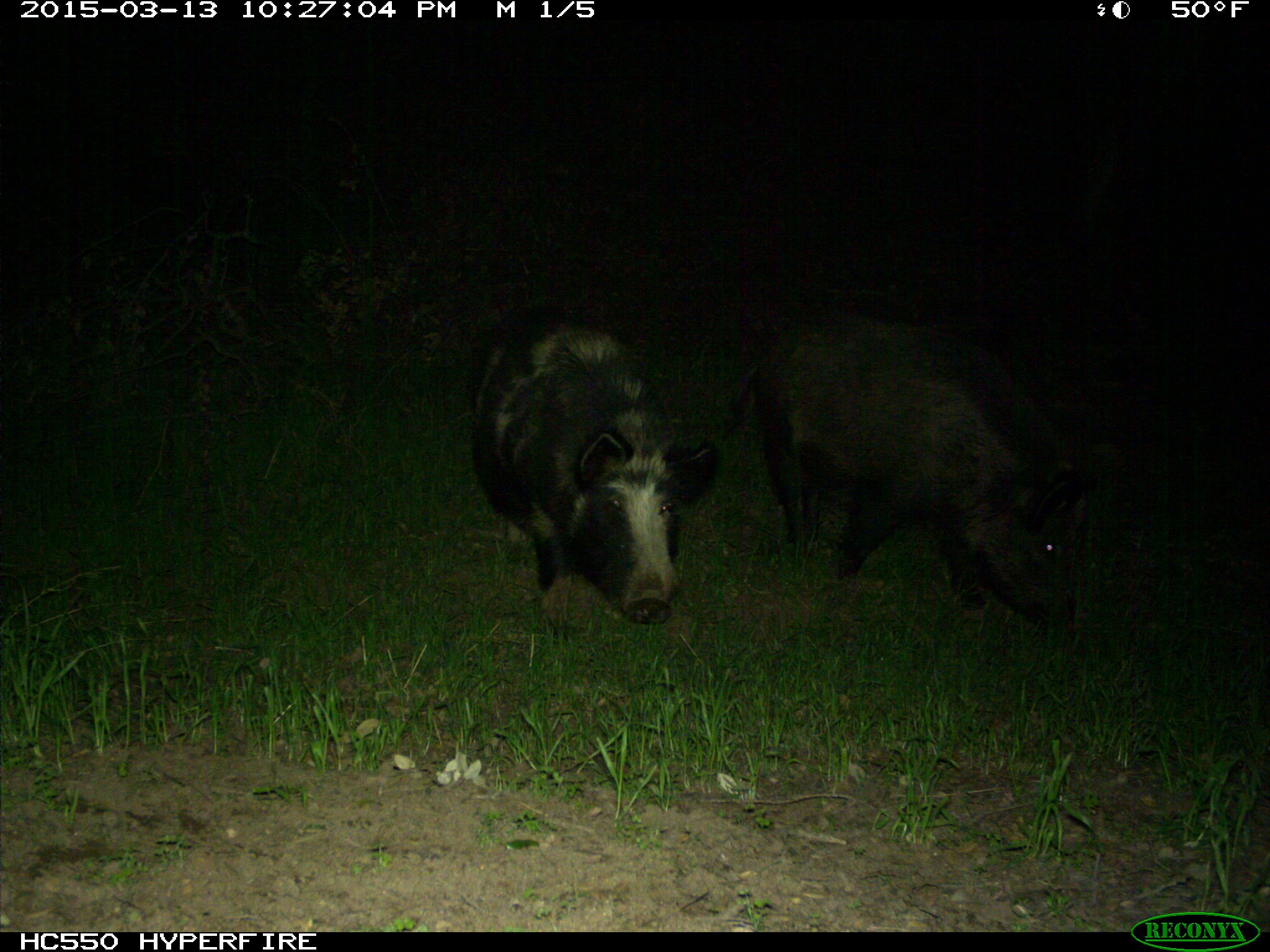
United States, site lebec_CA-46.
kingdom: Animalia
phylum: Chordata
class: Mammalia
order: Artiodactyla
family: Suidae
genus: Sus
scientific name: Sus scrofa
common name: wild boar